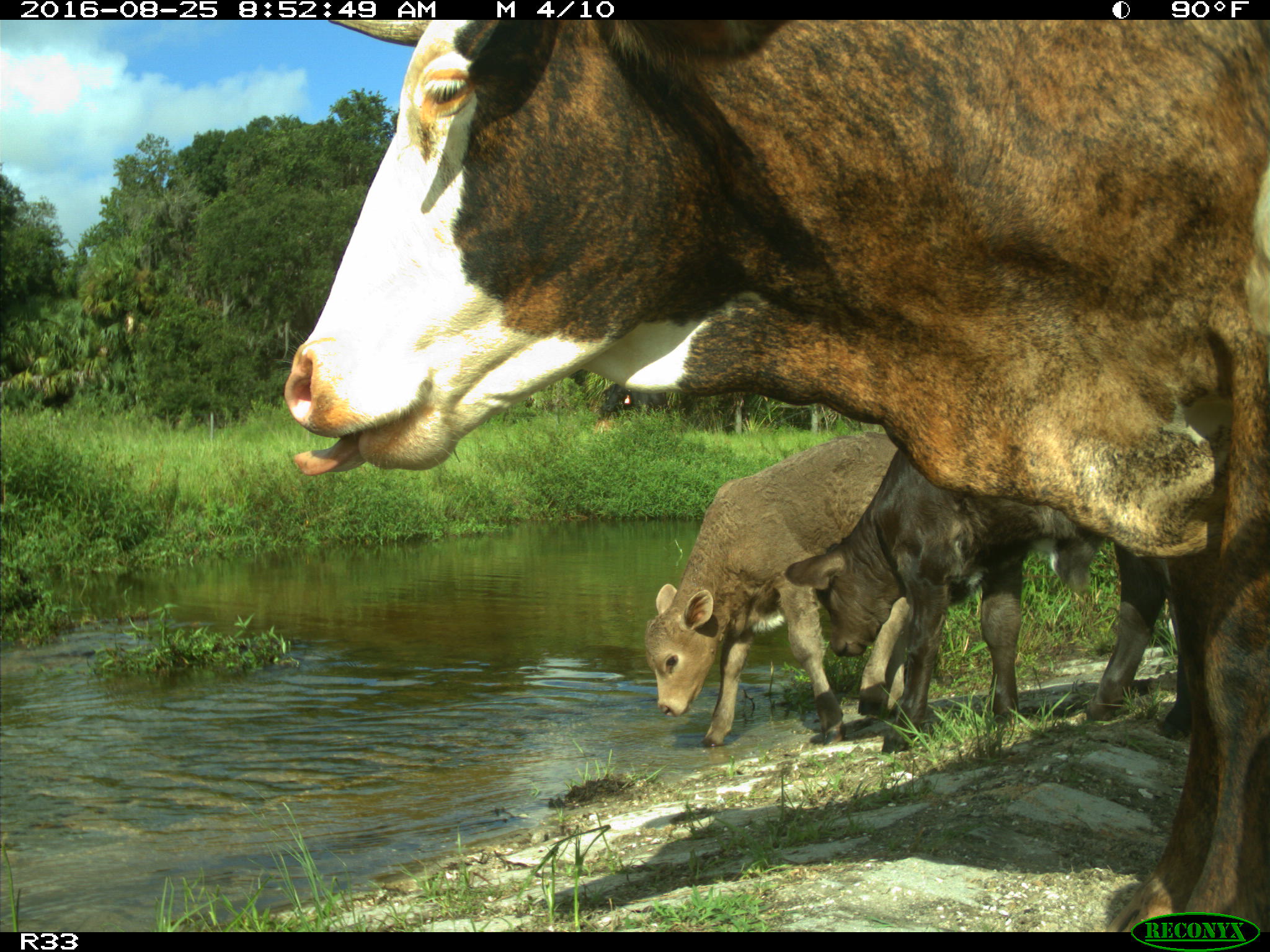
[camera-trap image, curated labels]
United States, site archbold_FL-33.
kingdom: Animalia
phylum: Chordata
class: Mammalia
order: Artiodactyla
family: Bovidae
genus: Bos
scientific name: Bos taurus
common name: domestic cow